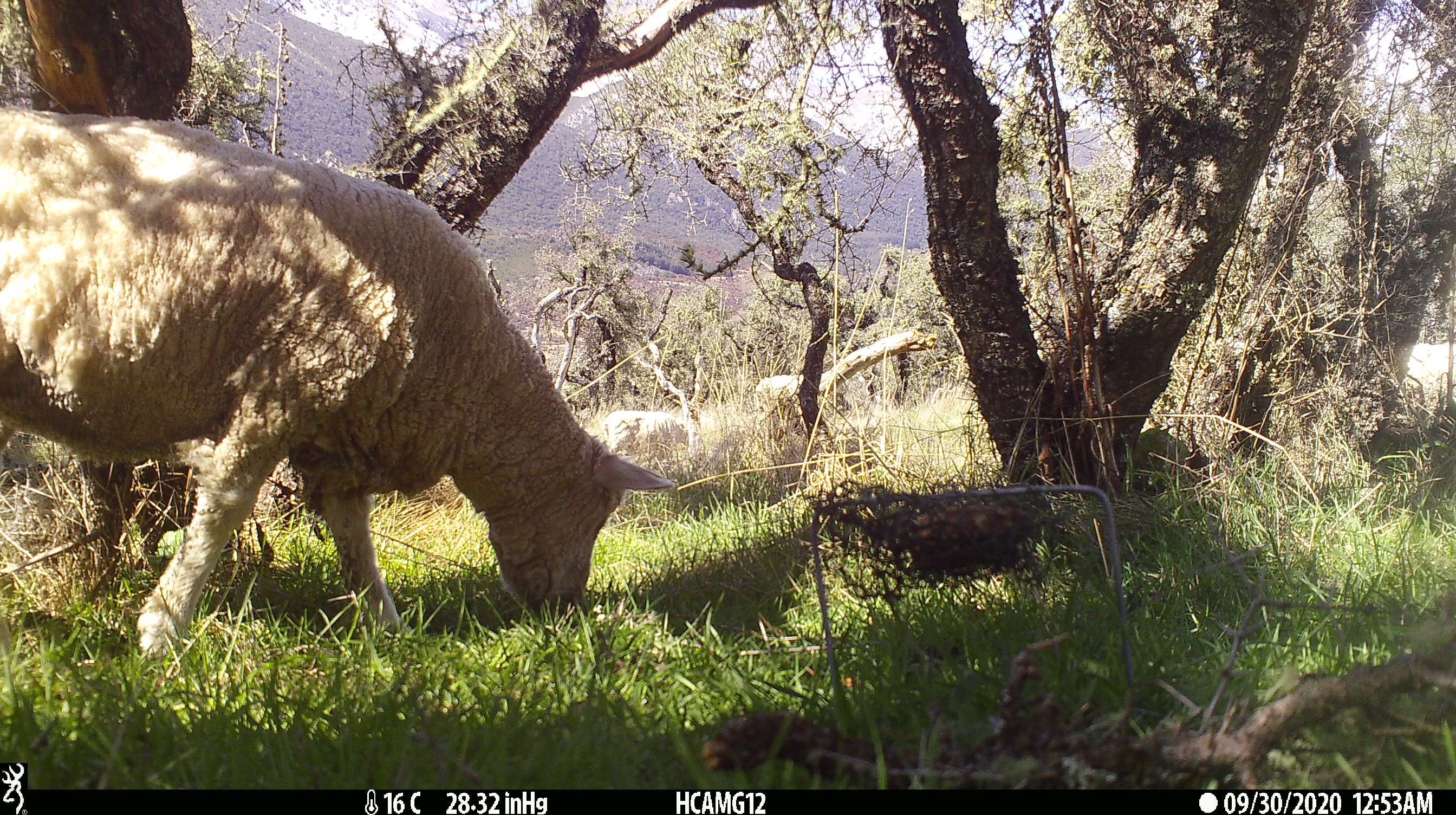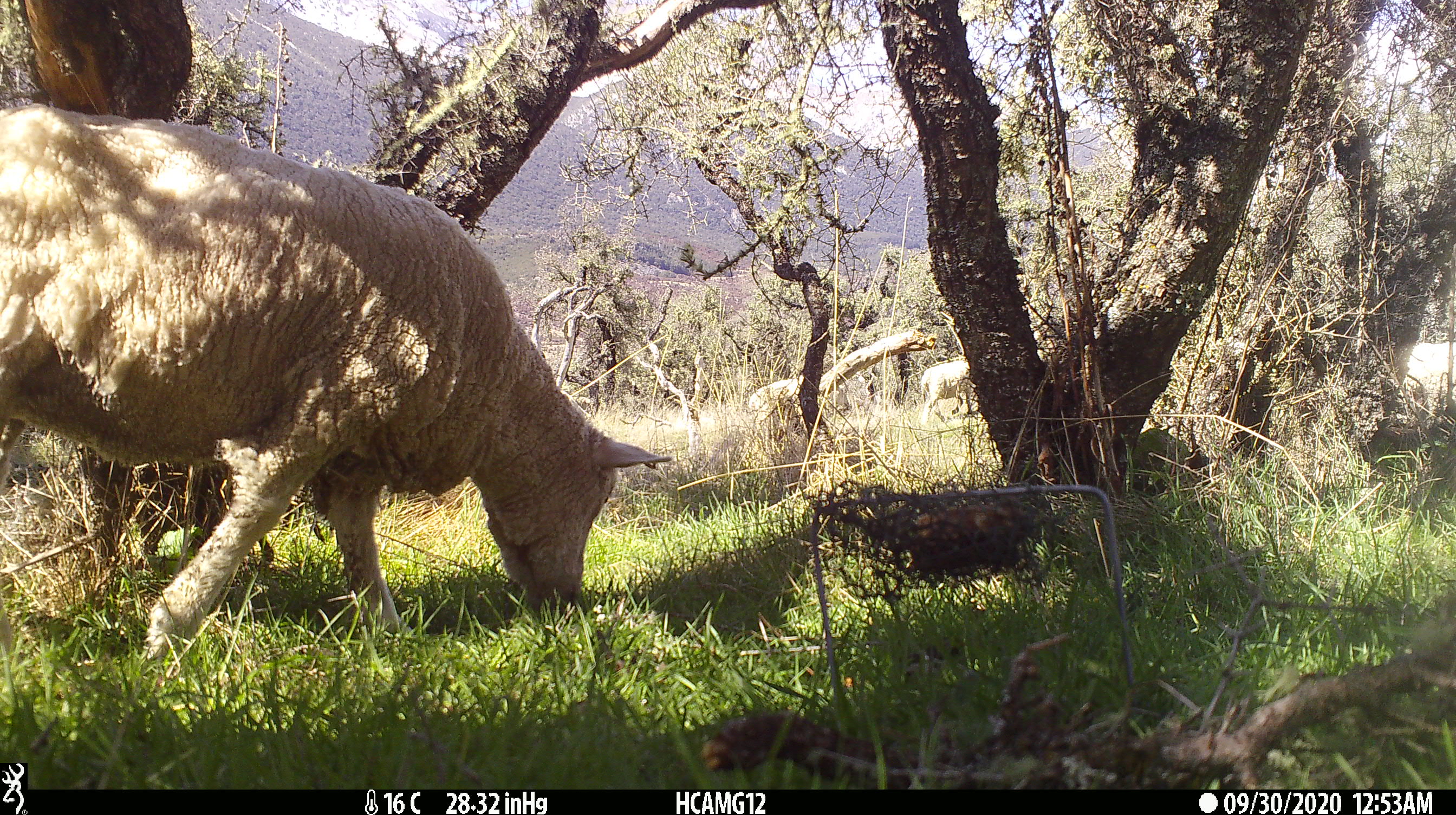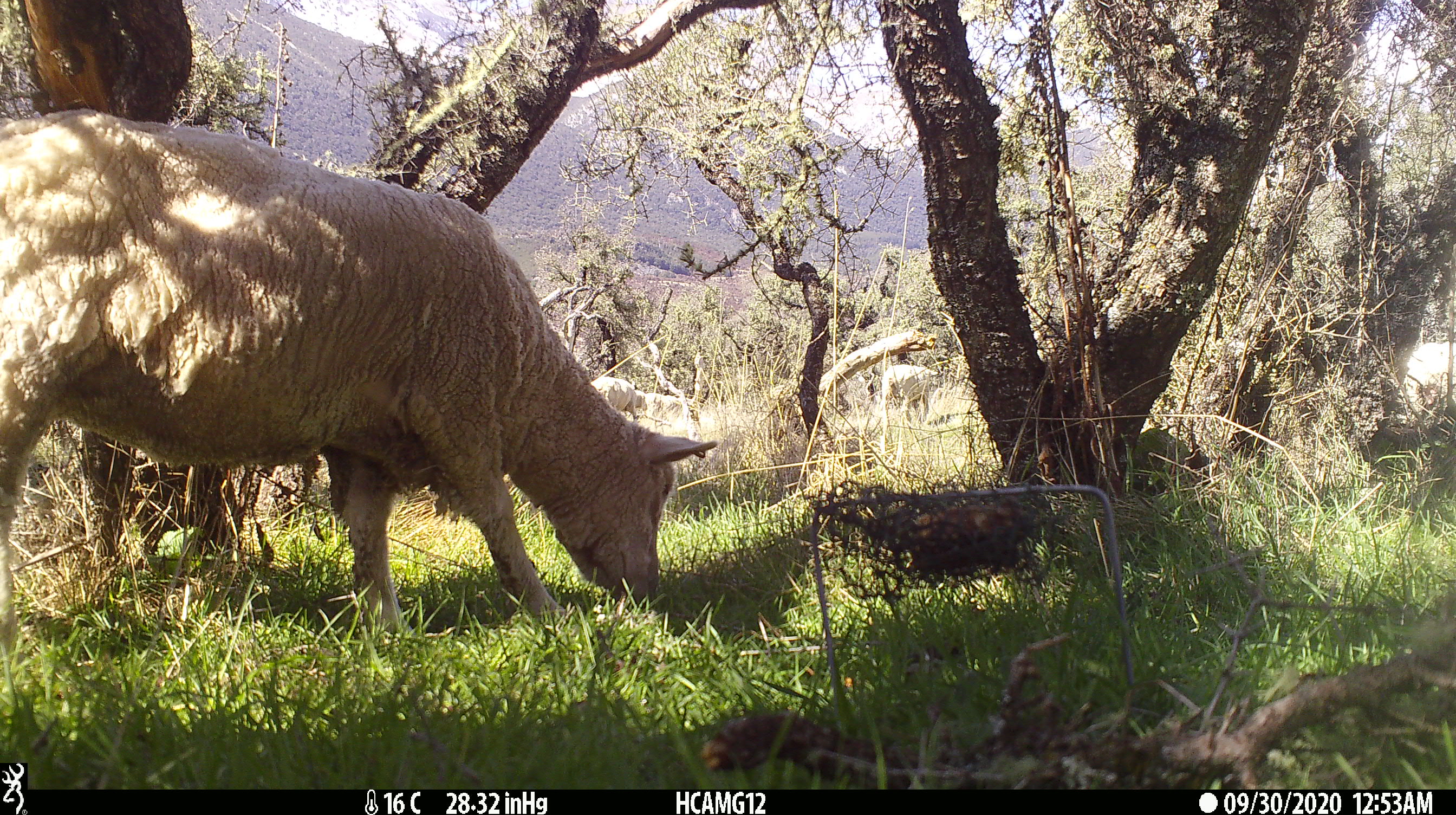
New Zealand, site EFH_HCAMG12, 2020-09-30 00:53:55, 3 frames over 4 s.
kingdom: Animalia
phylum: Chordata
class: Mammalia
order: Artiodactyla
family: Bovidae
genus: Ovis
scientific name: Ovis aries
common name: domestic sheep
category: sheep